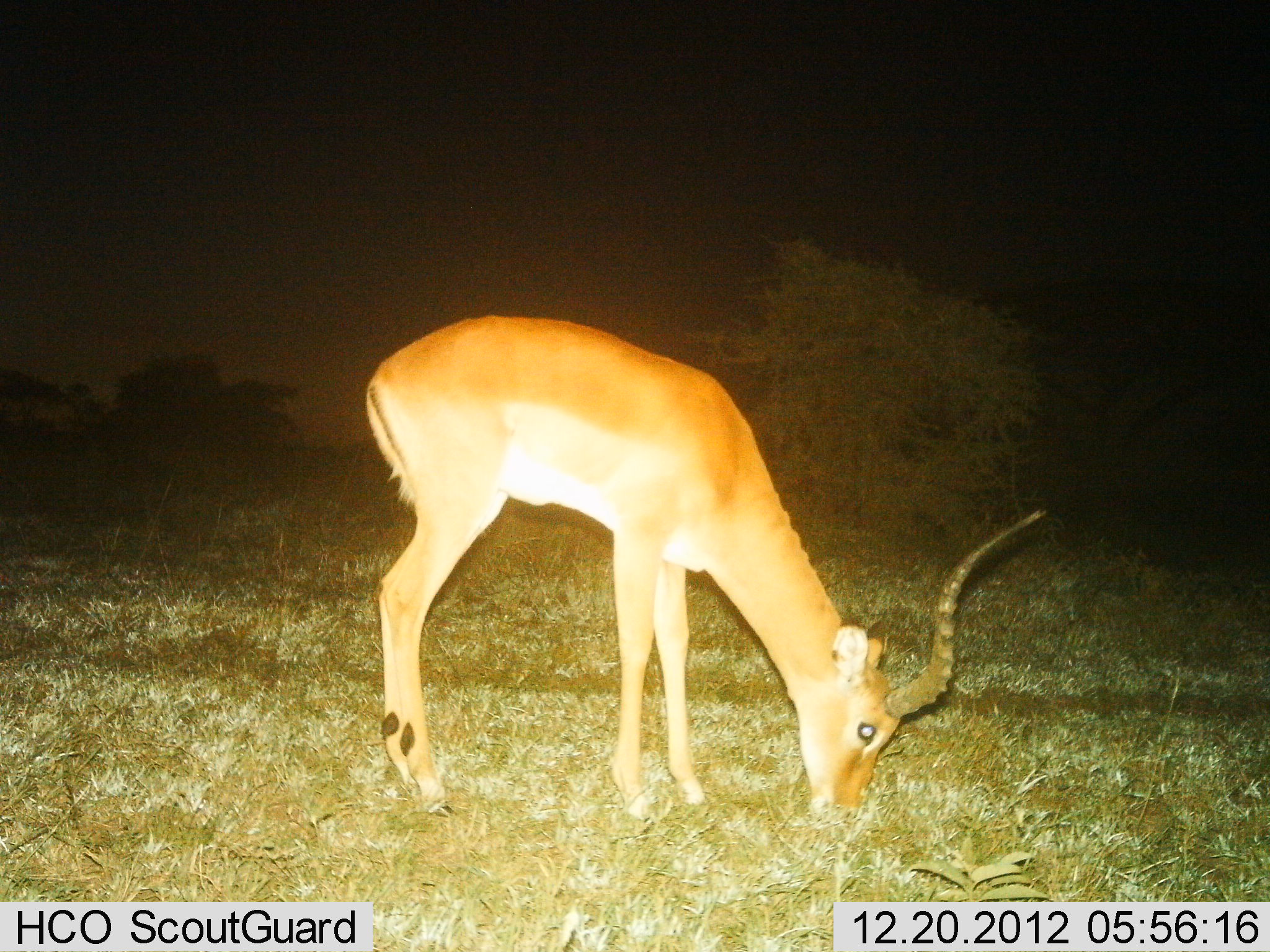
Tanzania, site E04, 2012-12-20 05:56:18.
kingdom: Animalia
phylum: Chordata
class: Mammalia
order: Artiodactyla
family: Bovidae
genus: Aepyceros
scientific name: Aepyceros melampus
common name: impala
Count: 1.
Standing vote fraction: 17%.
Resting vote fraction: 0%.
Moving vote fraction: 0%.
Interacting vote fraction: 0%.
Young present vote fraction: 0%.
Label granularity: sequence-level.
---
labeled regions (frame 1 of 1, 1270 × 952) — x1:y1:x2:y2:
animal: 363:314:1047:822